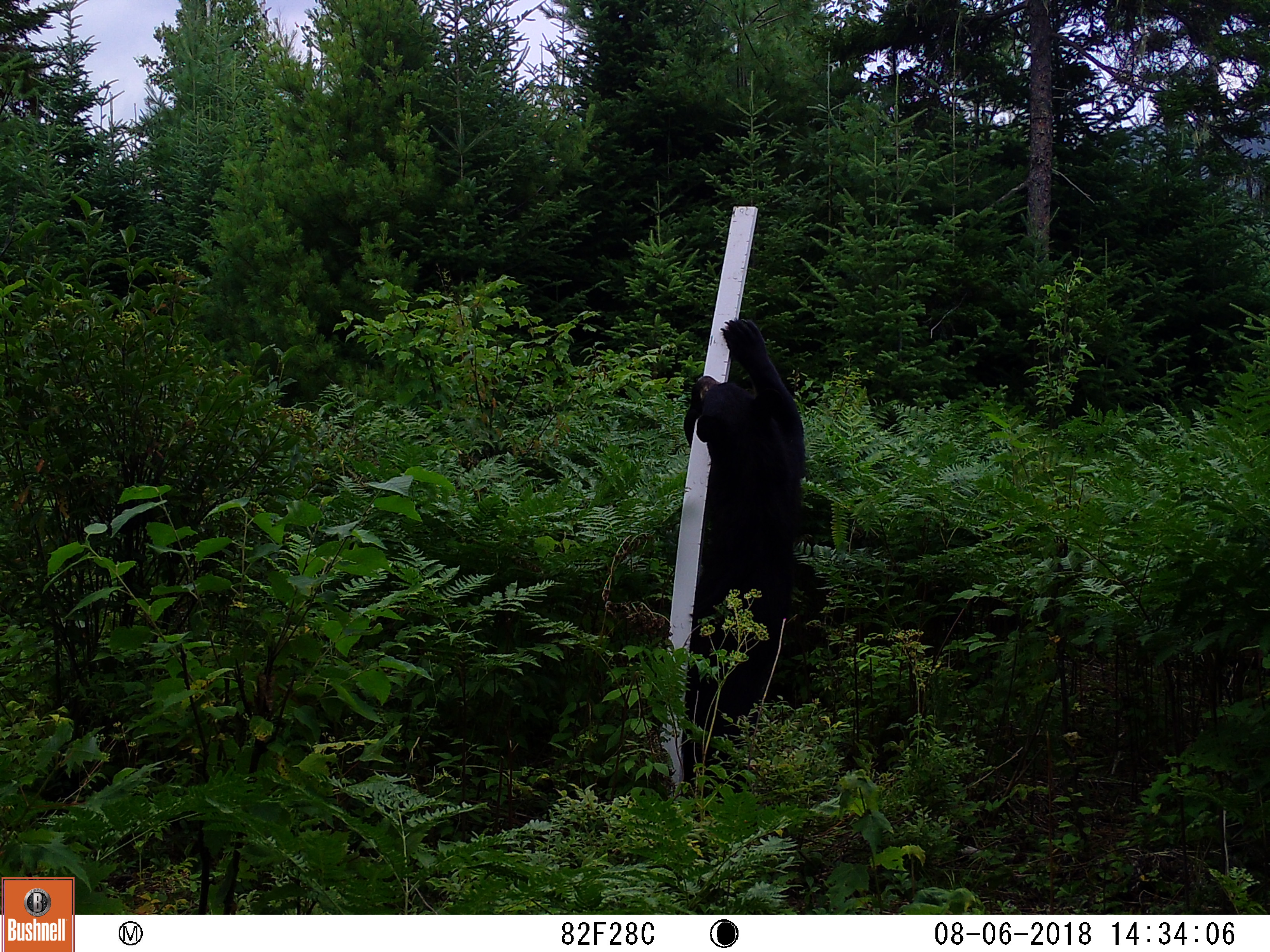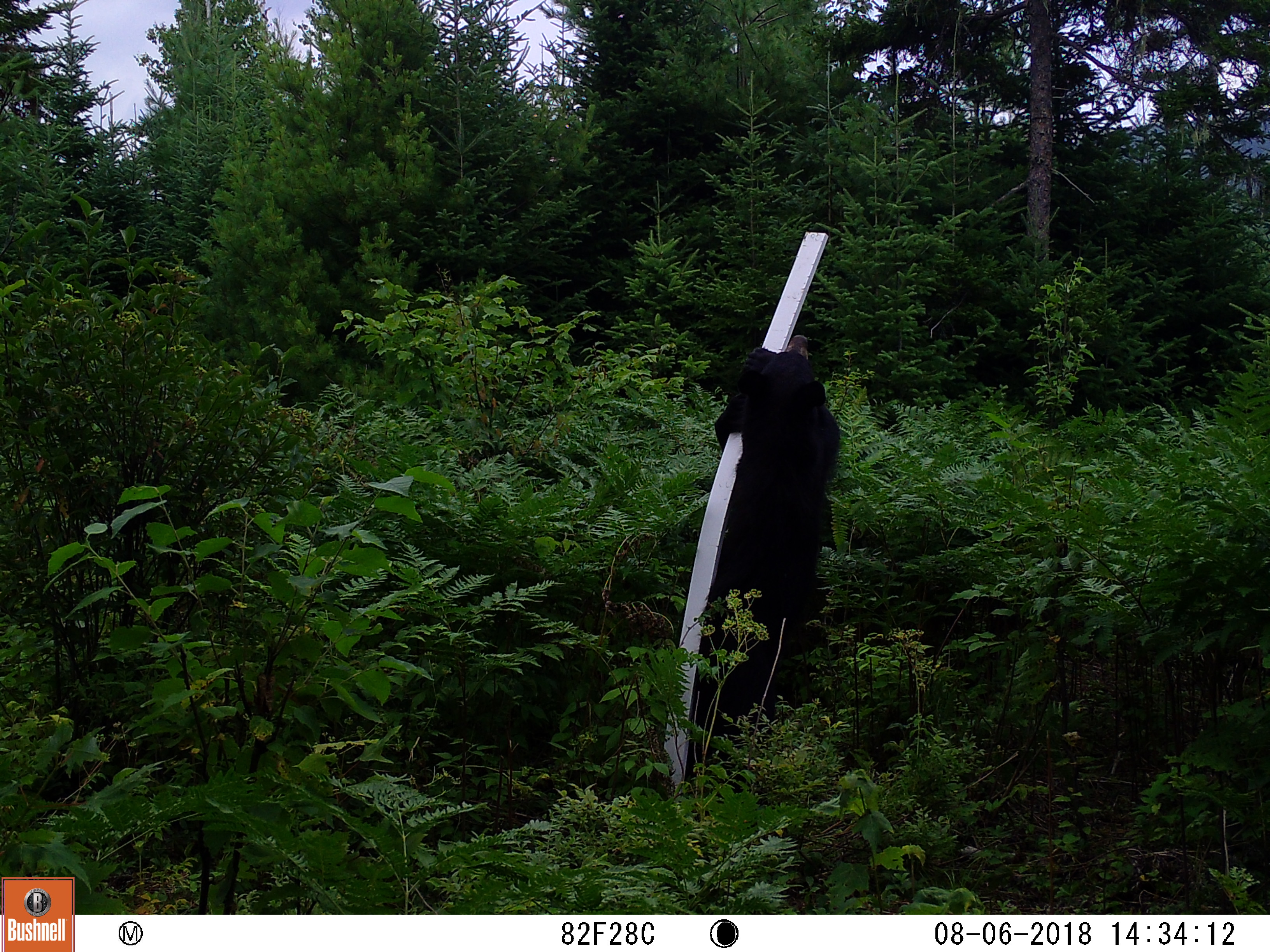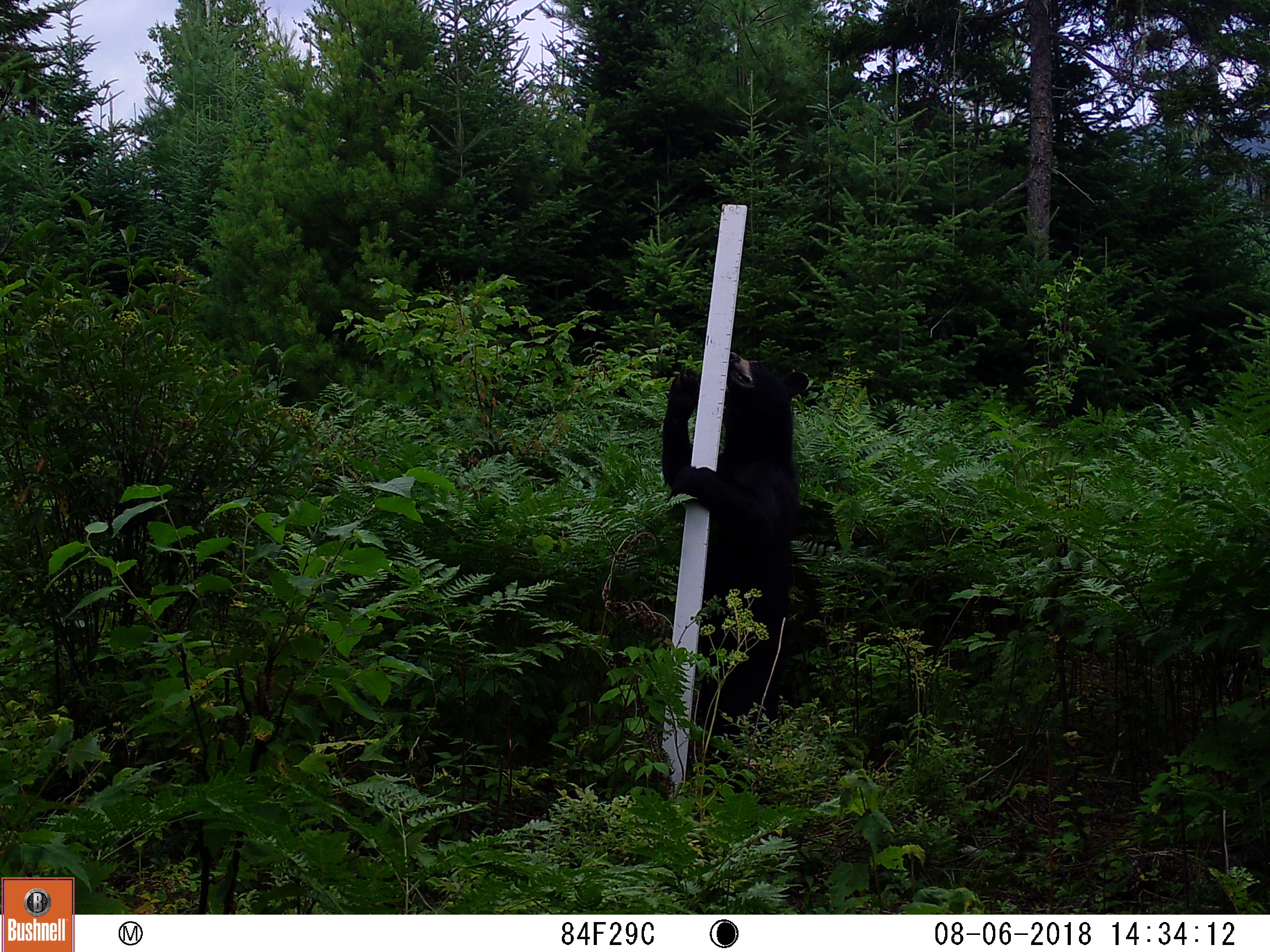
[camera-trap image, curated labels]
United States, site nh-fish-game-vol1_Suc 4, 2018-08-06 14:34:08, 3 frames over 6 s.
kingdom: Animalia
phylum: Chordata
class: Mammalia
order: Carnivora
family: Ursidae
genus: Ursus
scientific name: Ursus americanus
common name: black bear